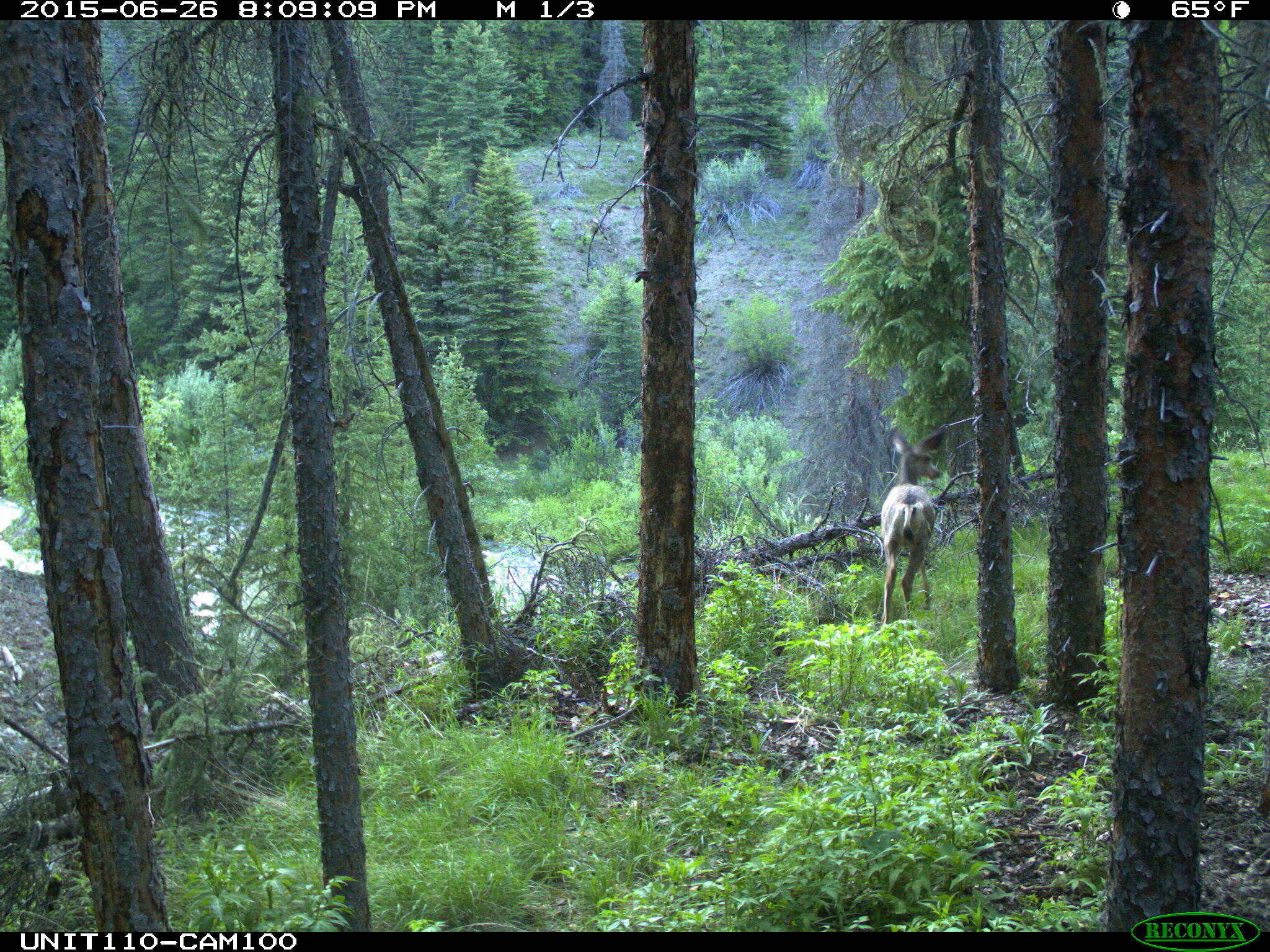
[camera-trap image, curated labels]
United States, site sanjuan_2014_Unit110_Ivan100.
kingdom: Animalia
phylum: Chordata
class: Mammalia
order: Artiodactyla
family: Cervidae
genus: Odocoileus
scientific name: Odocoileus hemionus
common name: mule deer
Odocoileus hemionus (mule deer).